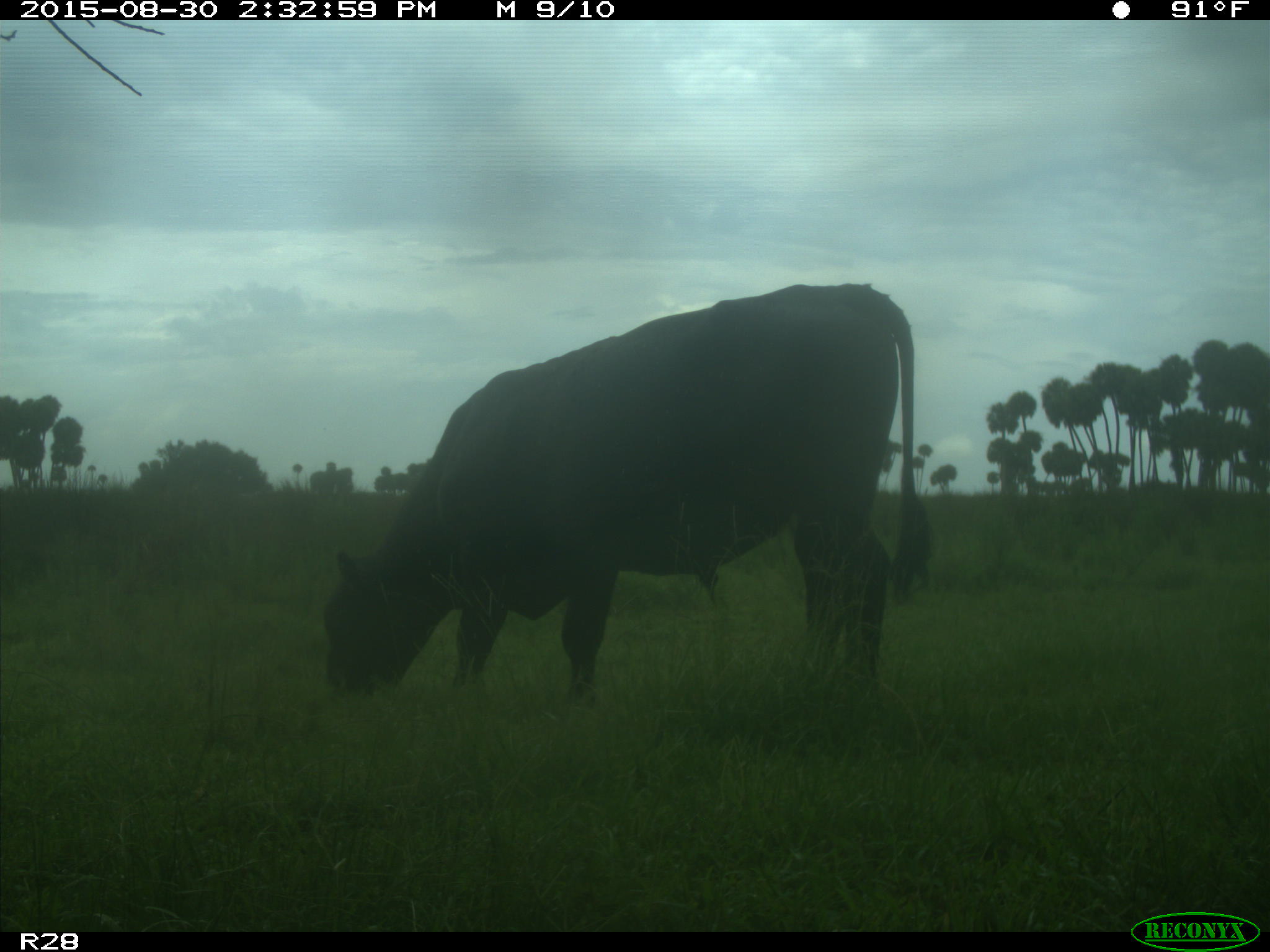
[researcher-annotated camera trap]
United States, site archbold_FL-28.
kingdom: Animalia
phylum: Chordata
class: Mammalia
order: Artiodactyla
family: Bovidae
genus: Bos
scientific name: Bos taurus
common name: domestic cow